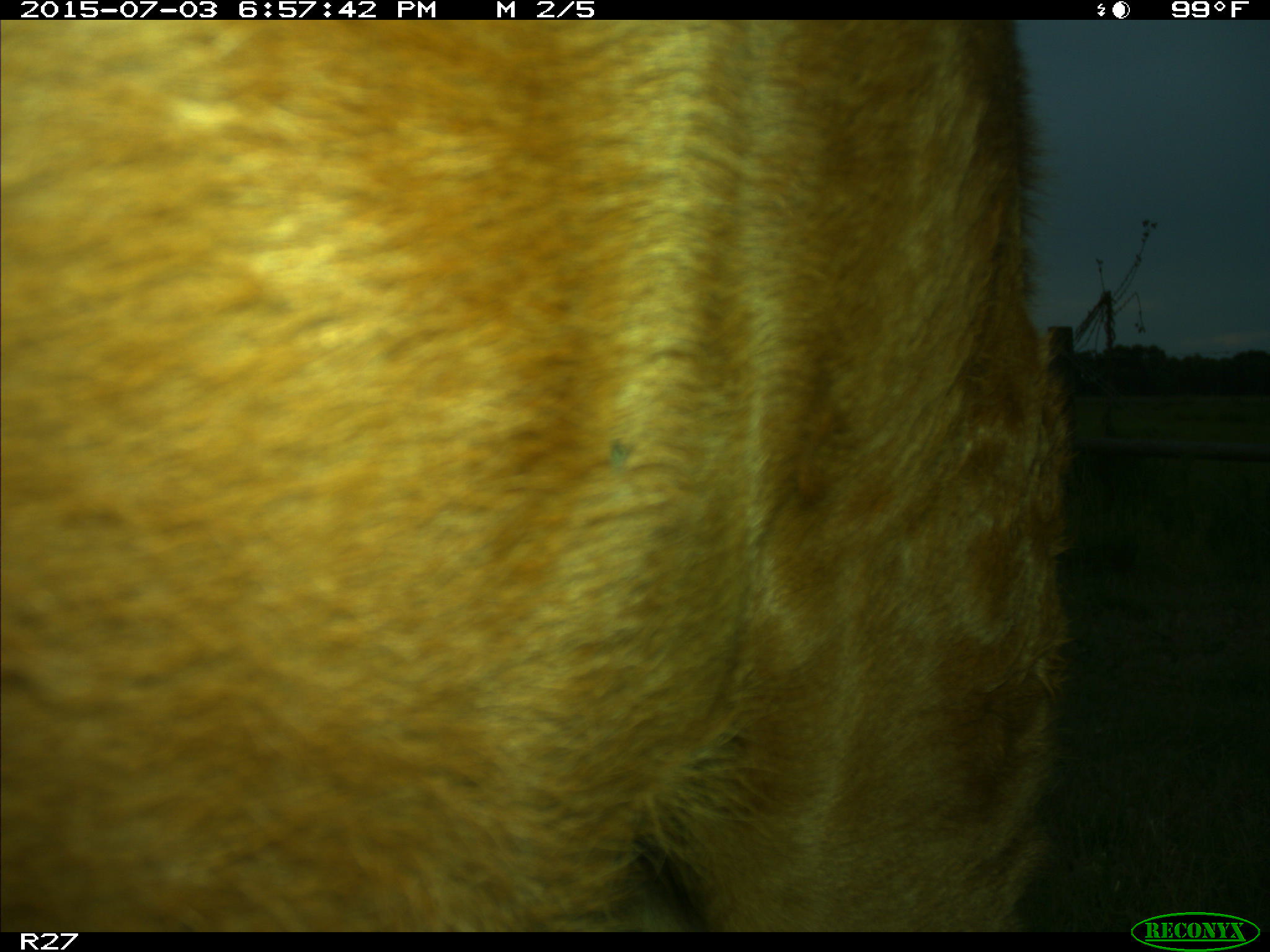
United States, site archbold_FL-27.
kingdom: Animalia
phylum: Chordata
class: Mammalia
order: Artiodactyla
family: Bovidae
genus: Bos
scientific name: Bos taurus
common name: domestic cow